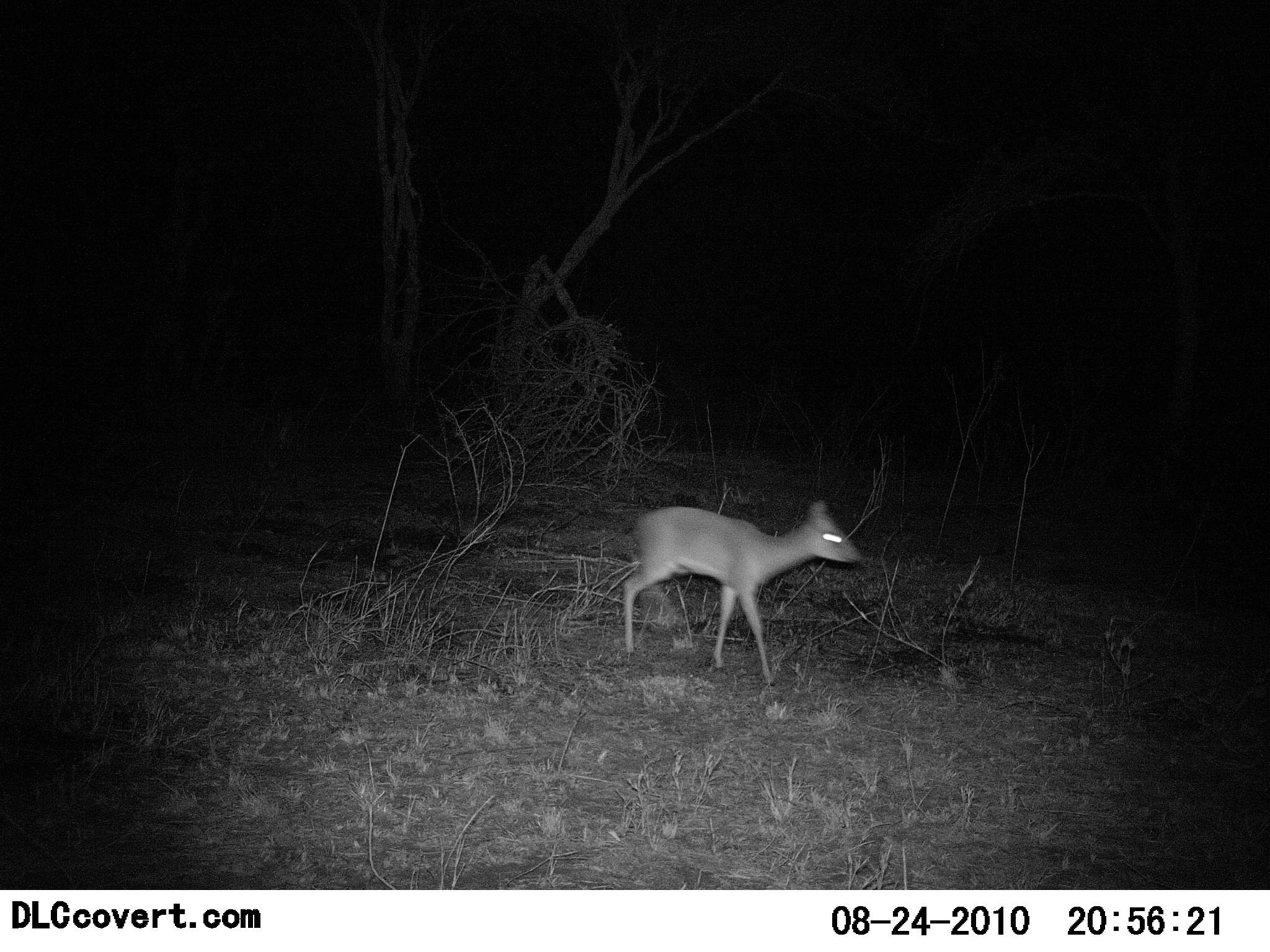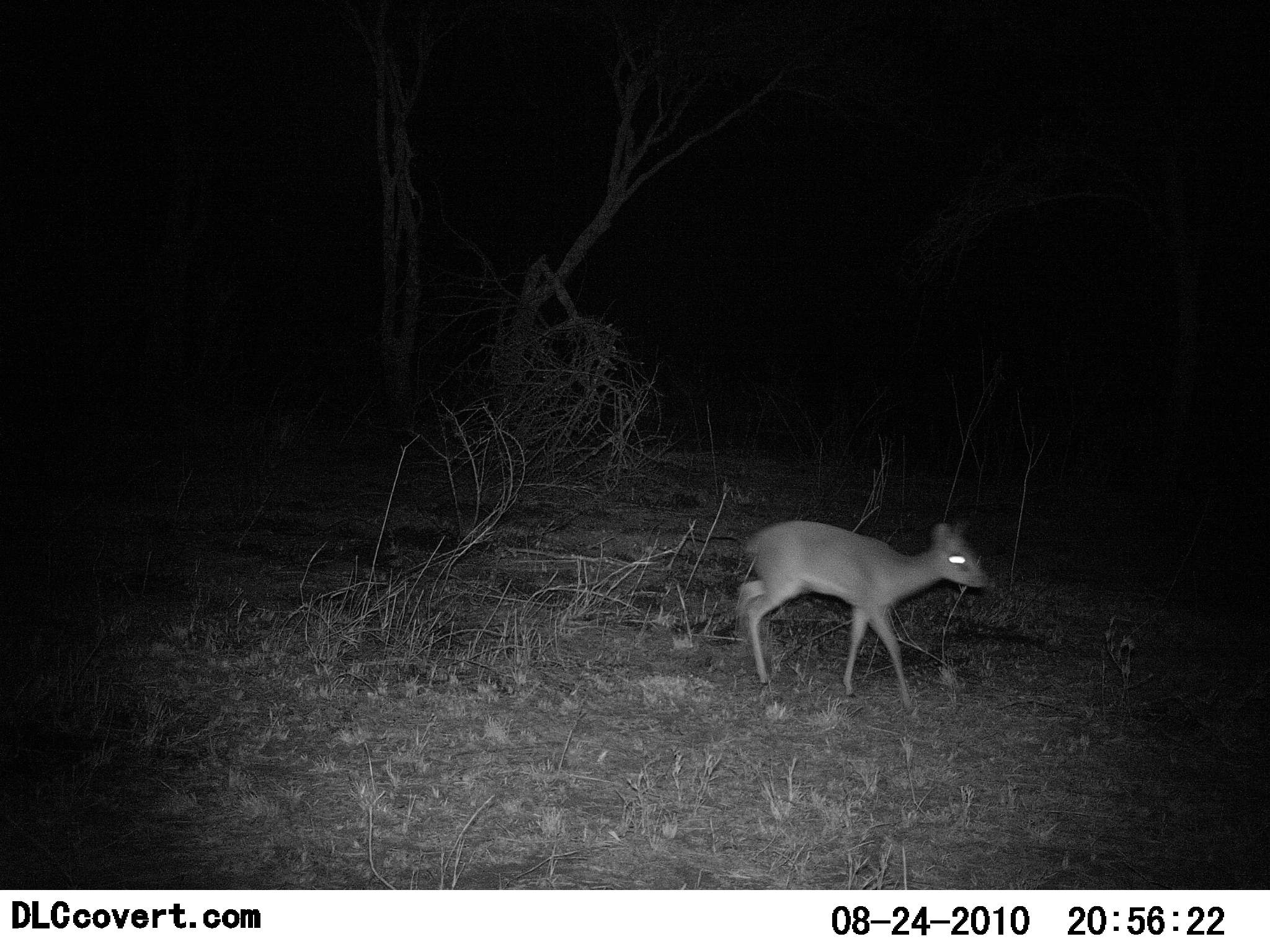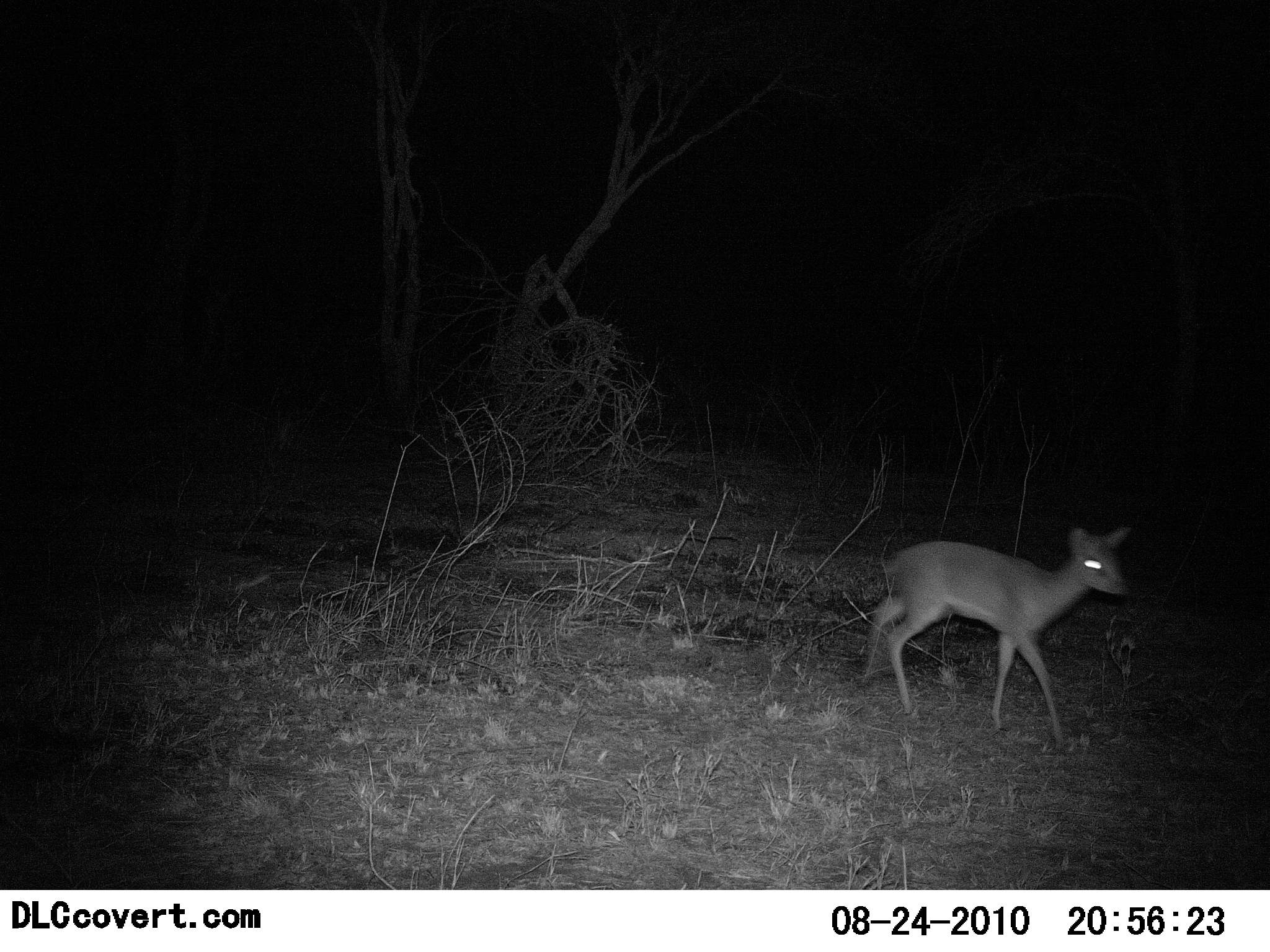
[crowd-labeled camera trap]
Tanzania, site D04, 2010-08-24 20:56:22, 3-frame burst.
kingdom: Animalia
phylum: Chordata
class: Mammalia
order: Artiodactyla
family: Bovidae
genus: Madoqua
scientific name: Madoqua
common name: dikdik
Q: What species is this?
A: Dikdik (Madoqua).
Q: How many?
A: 1.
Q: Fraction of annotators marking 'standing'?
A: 12%.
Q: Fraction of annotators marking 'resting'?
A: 0%.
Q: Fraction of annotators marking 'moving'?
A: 94%.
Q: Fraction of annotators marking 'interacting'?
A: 0%.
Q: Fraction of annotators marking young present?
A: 6%.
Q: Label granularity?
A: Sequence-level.